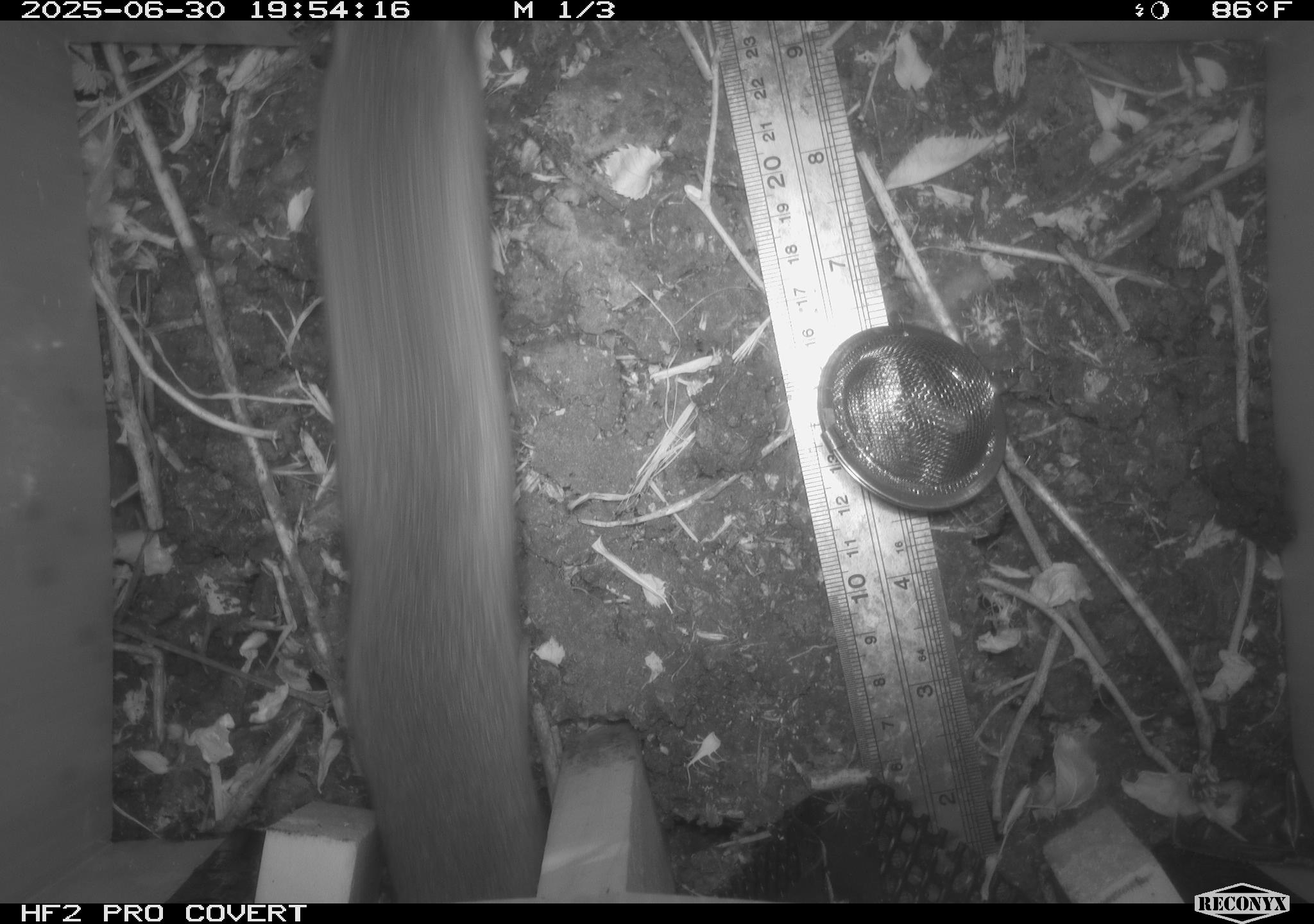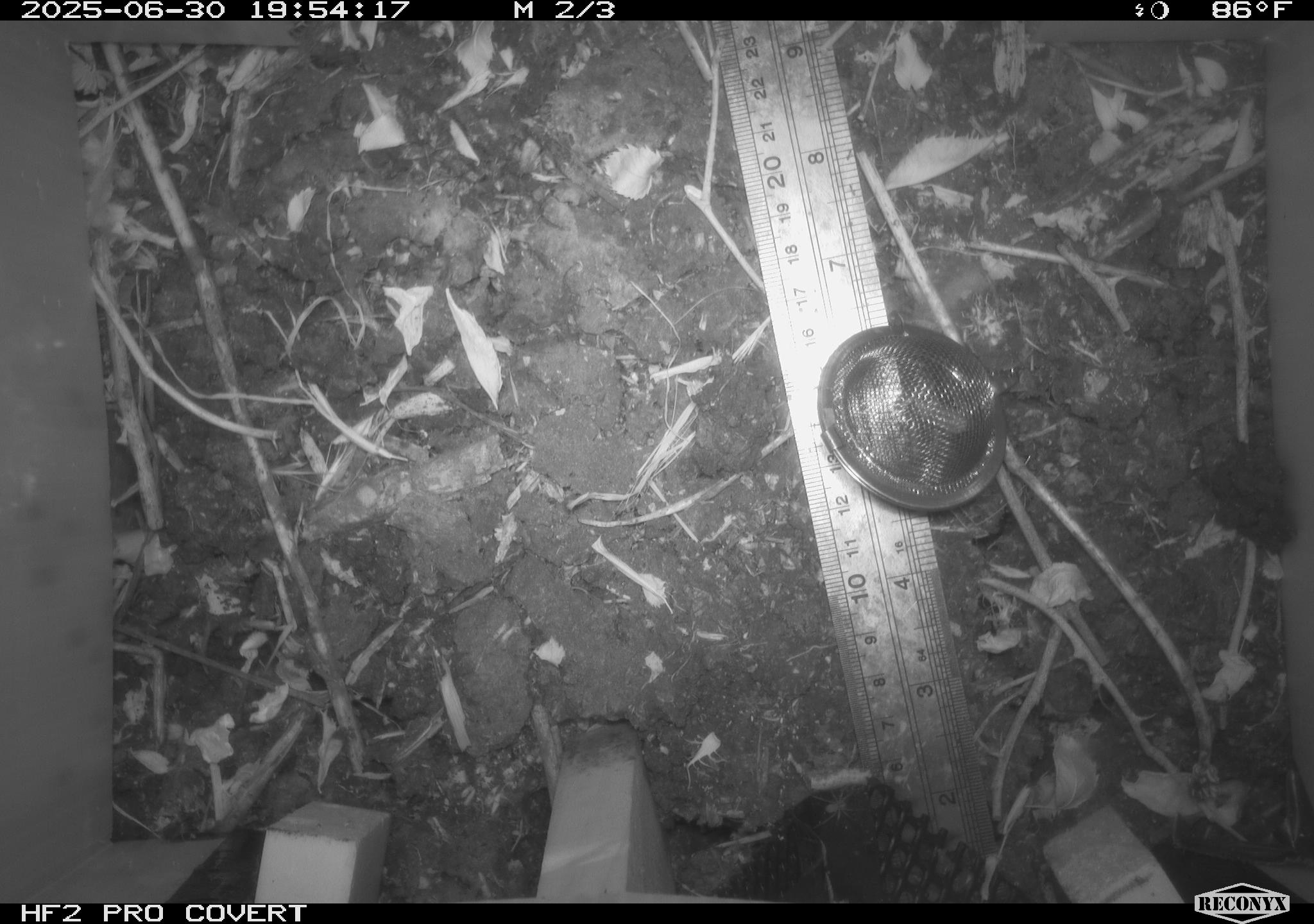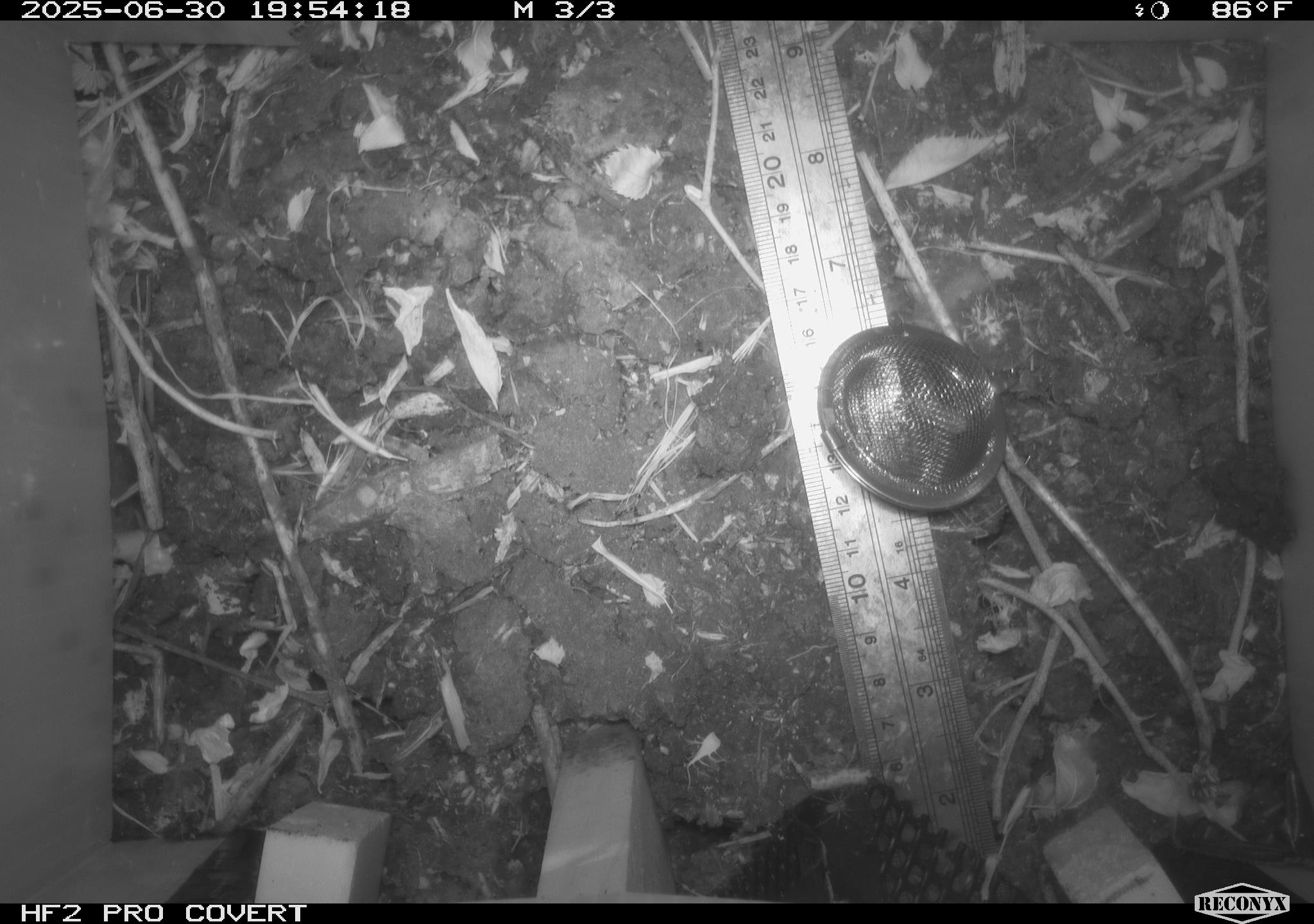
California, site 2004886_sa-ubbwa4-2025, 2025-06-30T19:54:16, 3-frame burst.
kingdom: Animalia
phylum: Chordata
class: Mammalia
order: Rodentia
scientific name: Rodentia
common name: rodent